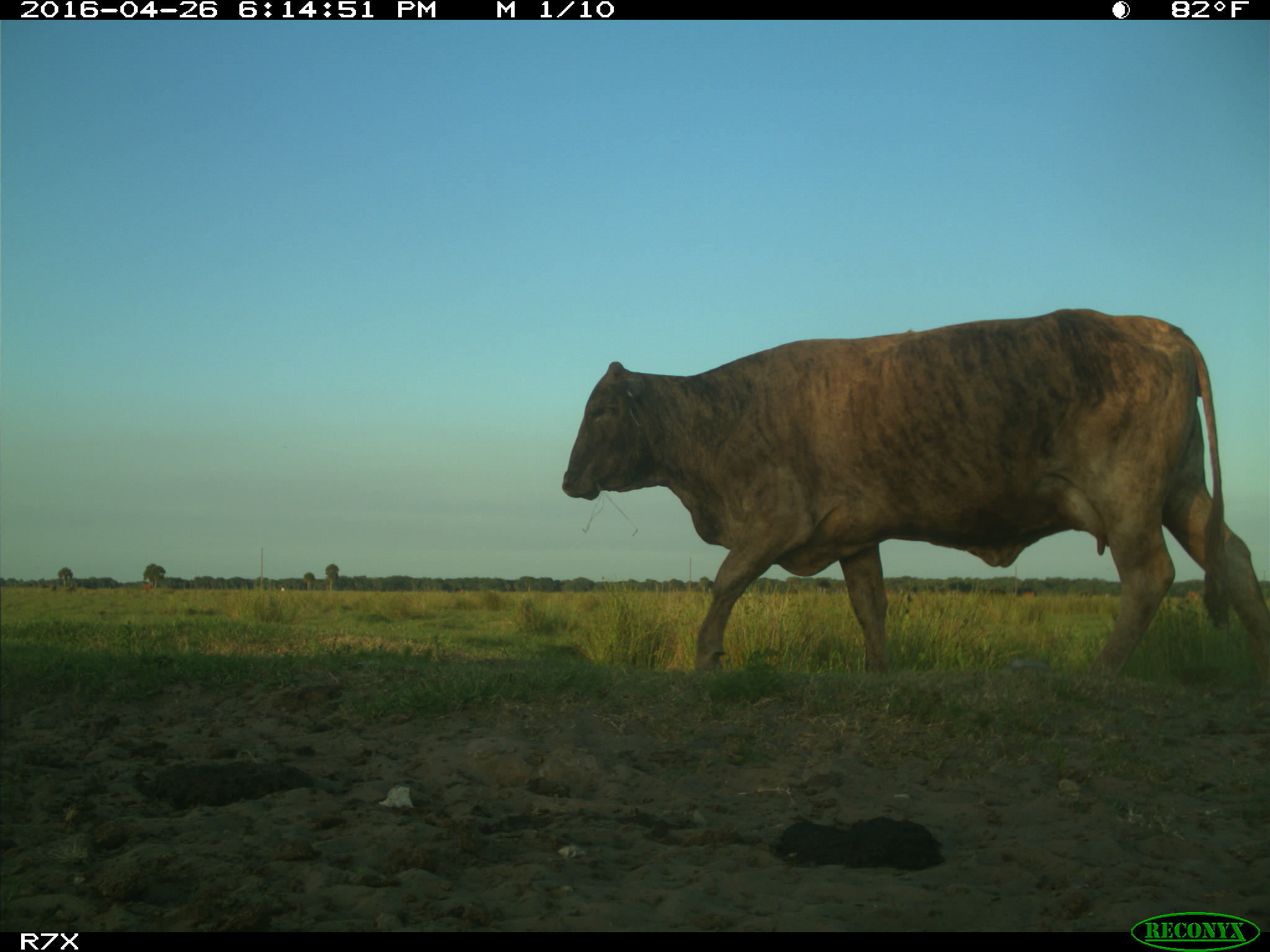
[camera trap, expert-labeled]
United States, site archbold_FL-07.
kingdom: Animalia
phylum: Chordata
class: Mammalia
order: Artiodactyla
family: Bovidae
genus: Bos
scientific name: Bos taurus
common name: domestic cow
Bos taurus (domestic cow).